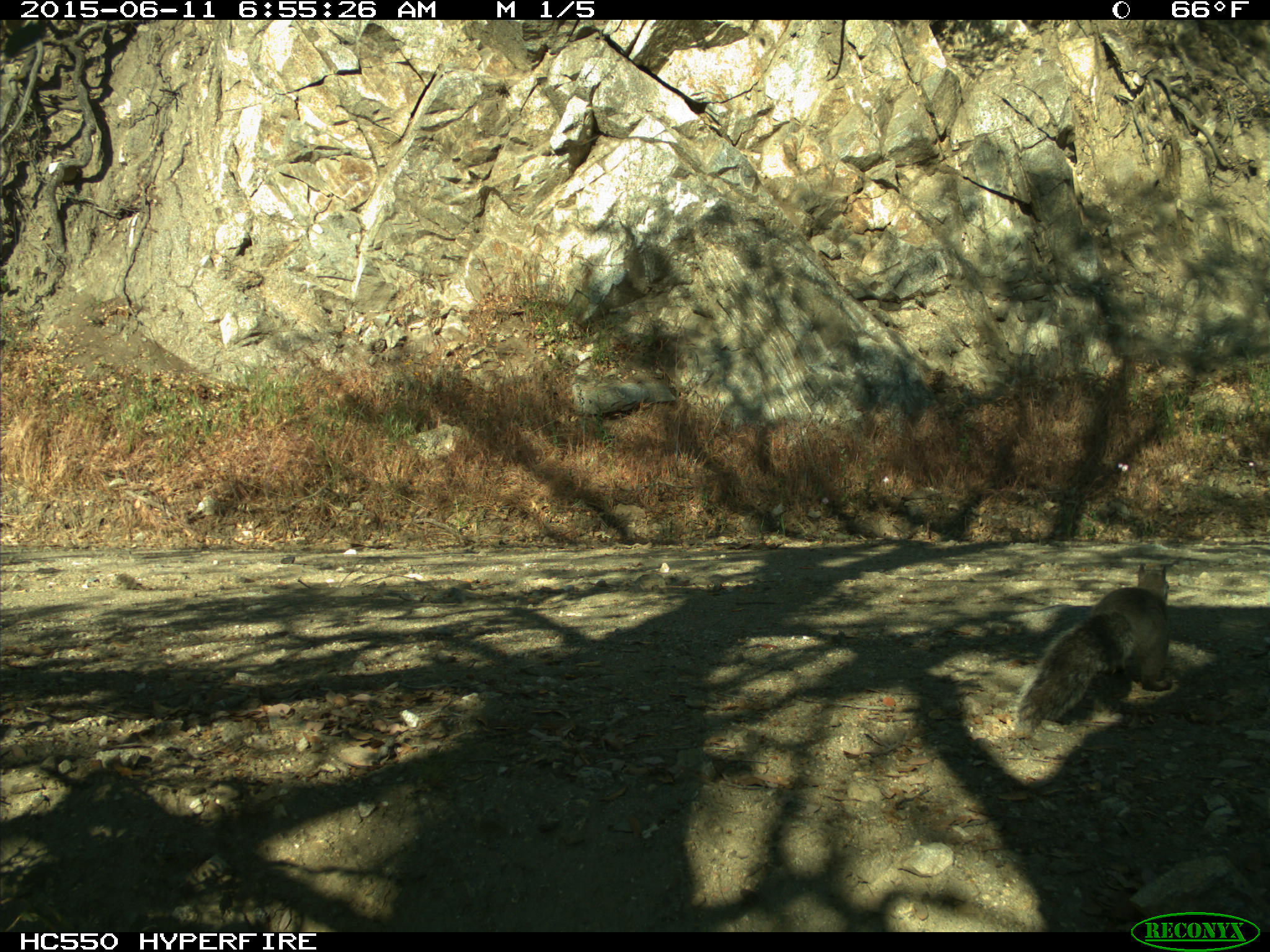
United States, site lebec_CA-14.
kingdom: Animalia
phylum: Chordata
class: Mammalia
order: Rodentia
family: Sciuridae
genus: Sciurus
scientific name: Sciurus carolinensis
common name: eastern gray squirrel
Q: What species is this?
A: Sciurus carolinensis (eastern gray squirrel).